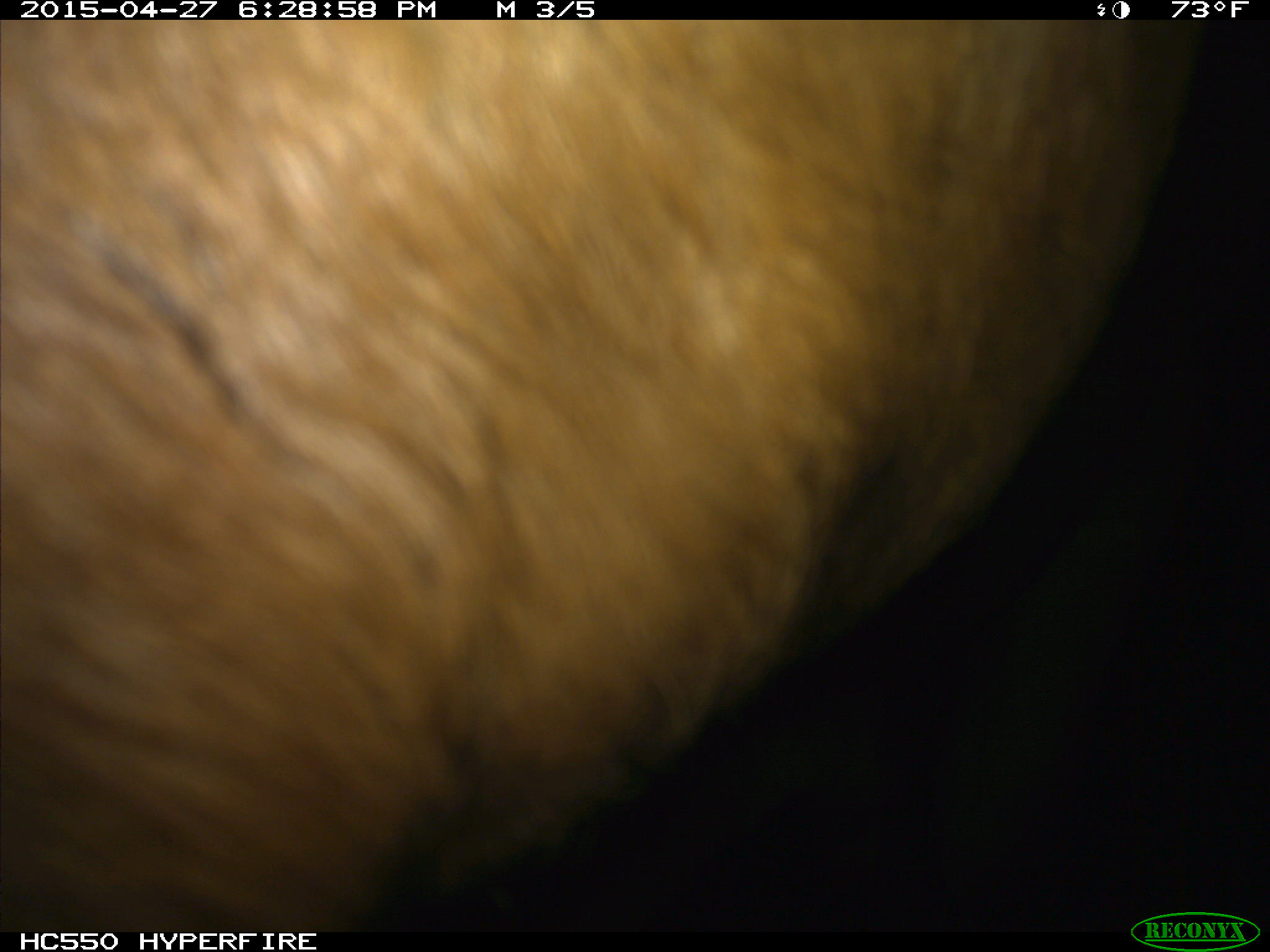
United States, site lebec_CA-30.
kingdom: Animalia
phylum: Chordata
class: Mammalia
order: Artiodactyla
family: Bovidae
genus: Bos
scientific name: Bos taurus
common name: domestic cow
Bos taurus (domestic cow).